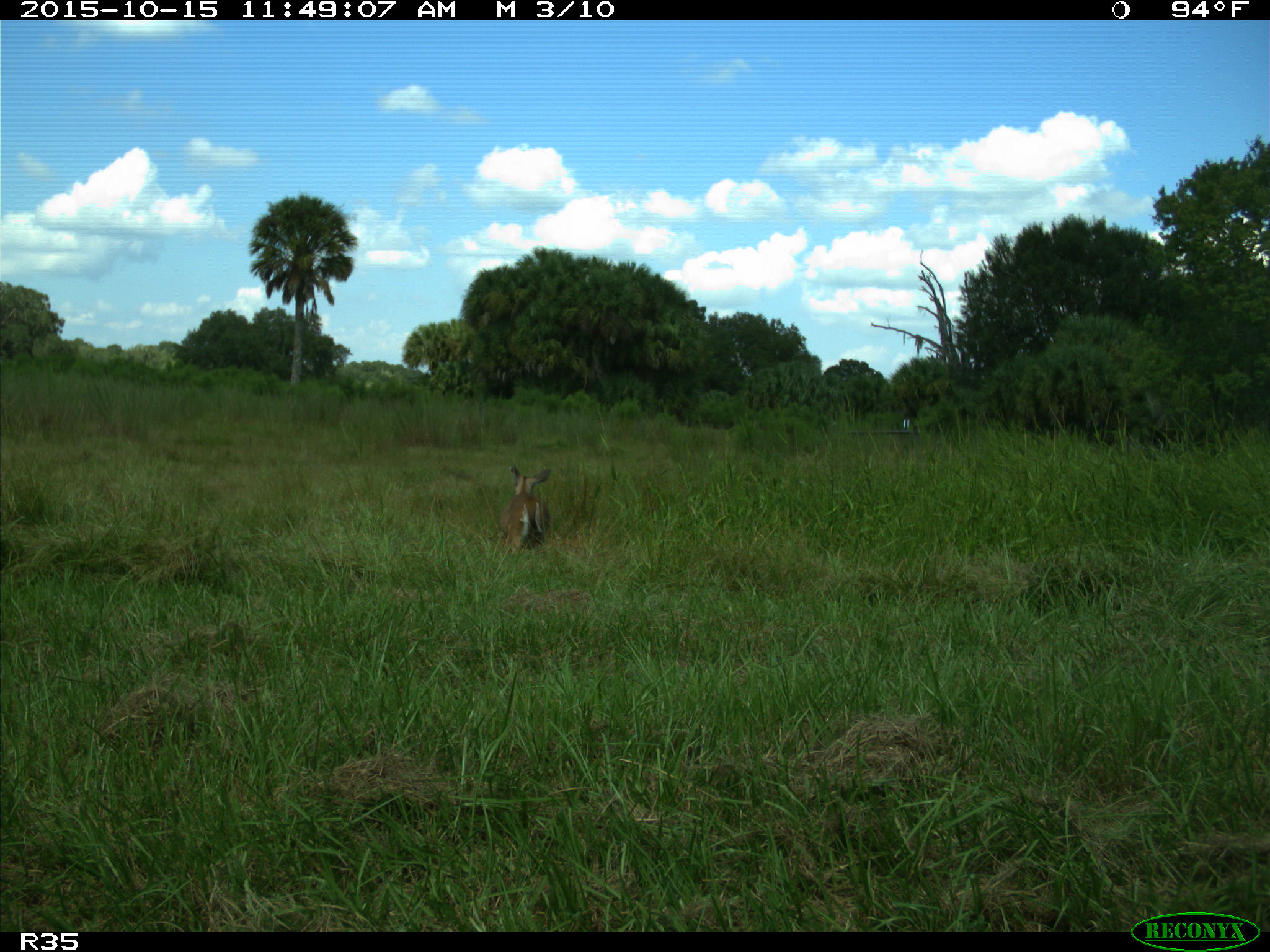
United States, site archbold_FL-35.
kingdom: Animalia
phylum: Chordata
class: Mammalia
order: Artiodactyla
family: Cervidae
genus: Odocoileus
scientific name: Odocoileus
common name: deer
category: unidentified deer